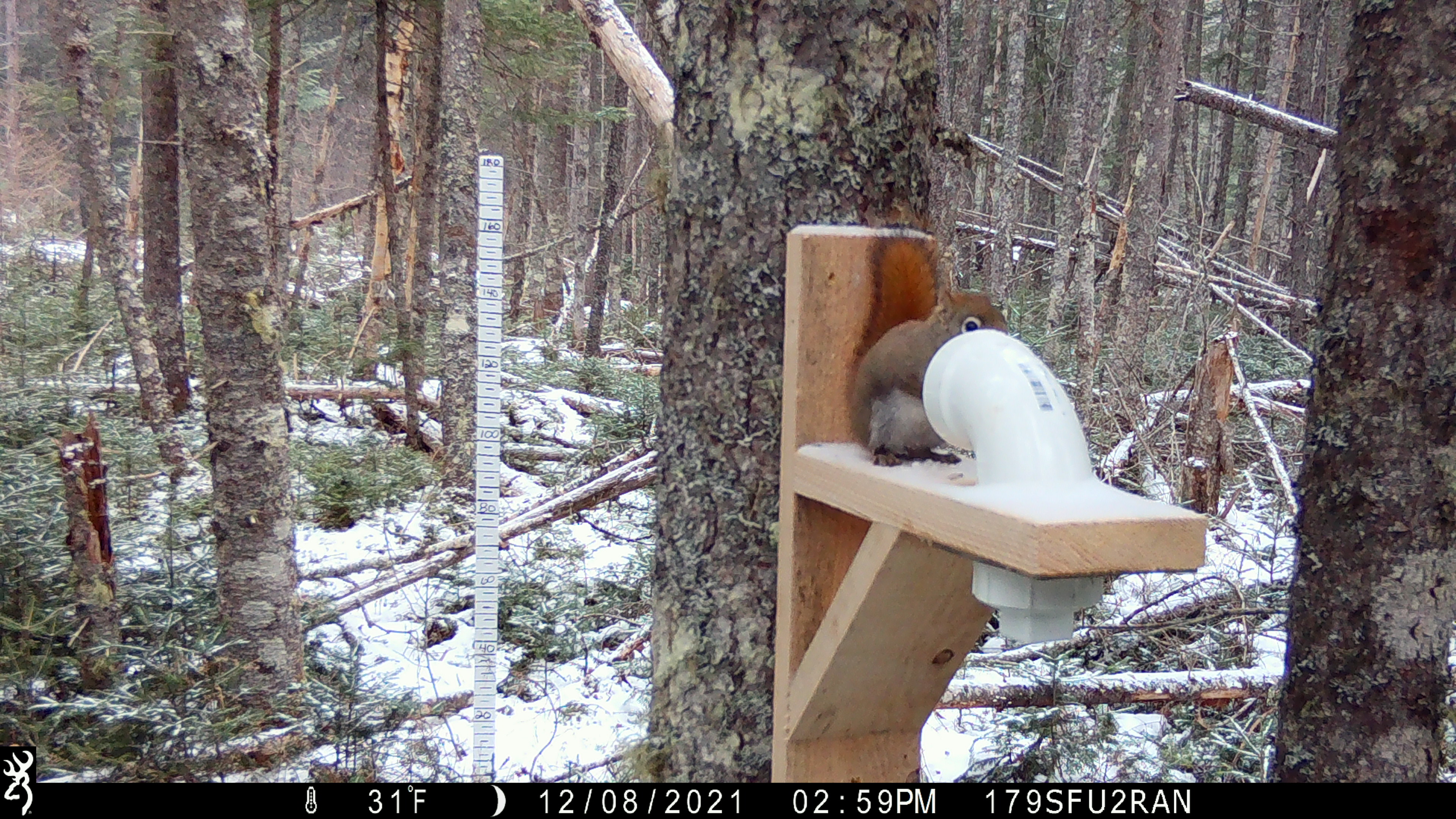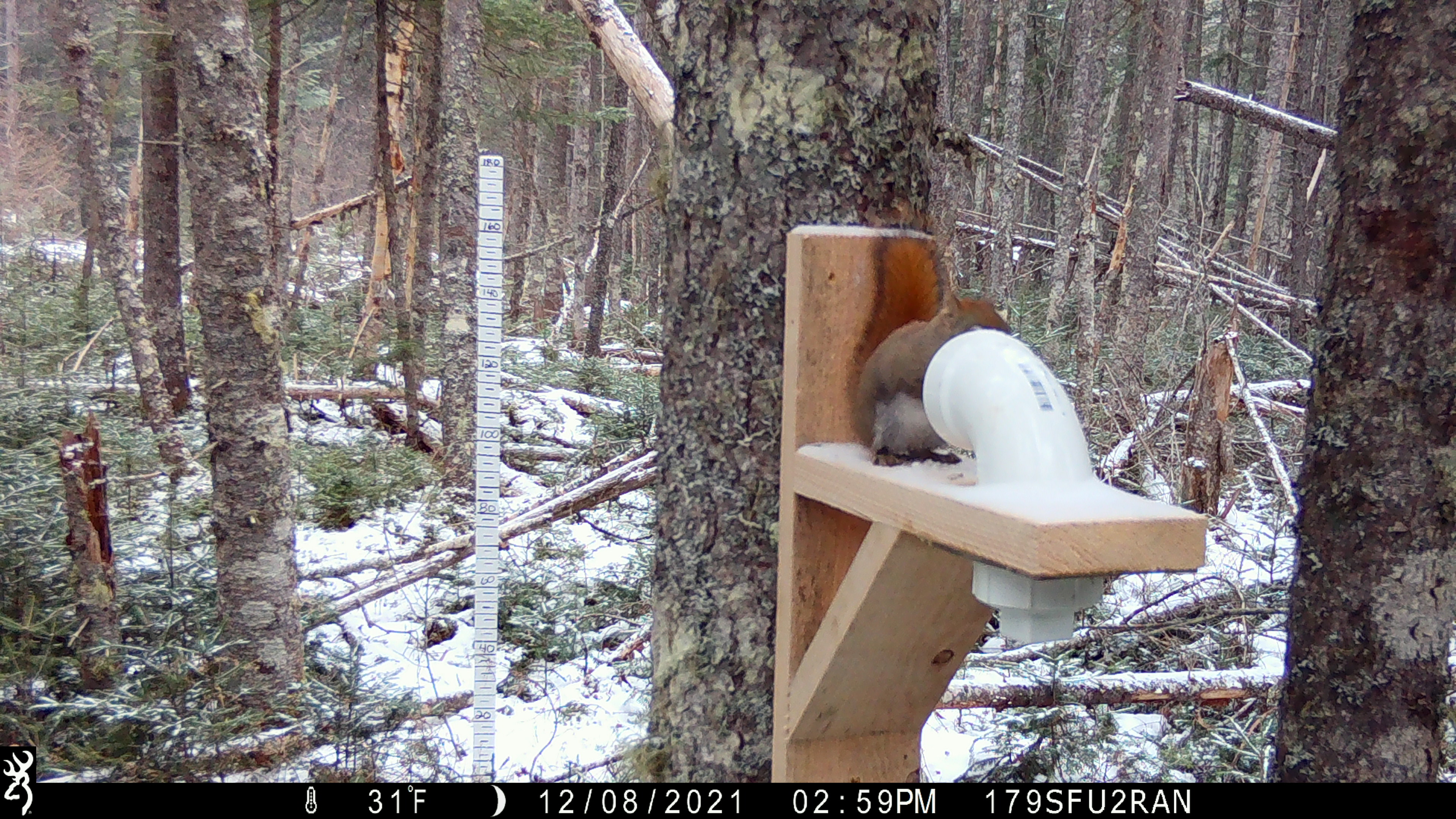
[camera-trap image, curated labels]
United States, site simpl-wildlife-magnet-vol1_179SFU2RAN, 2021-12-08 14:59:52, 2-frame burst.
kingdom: Animalia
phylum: Chordata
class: Mammalia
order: Rodentia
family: Sciuridae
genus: Tamiasciurus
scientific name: Tamiasciurus hudsonicus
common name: red squirrel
Red squirrel (Tamiasciurus hudsonicus).